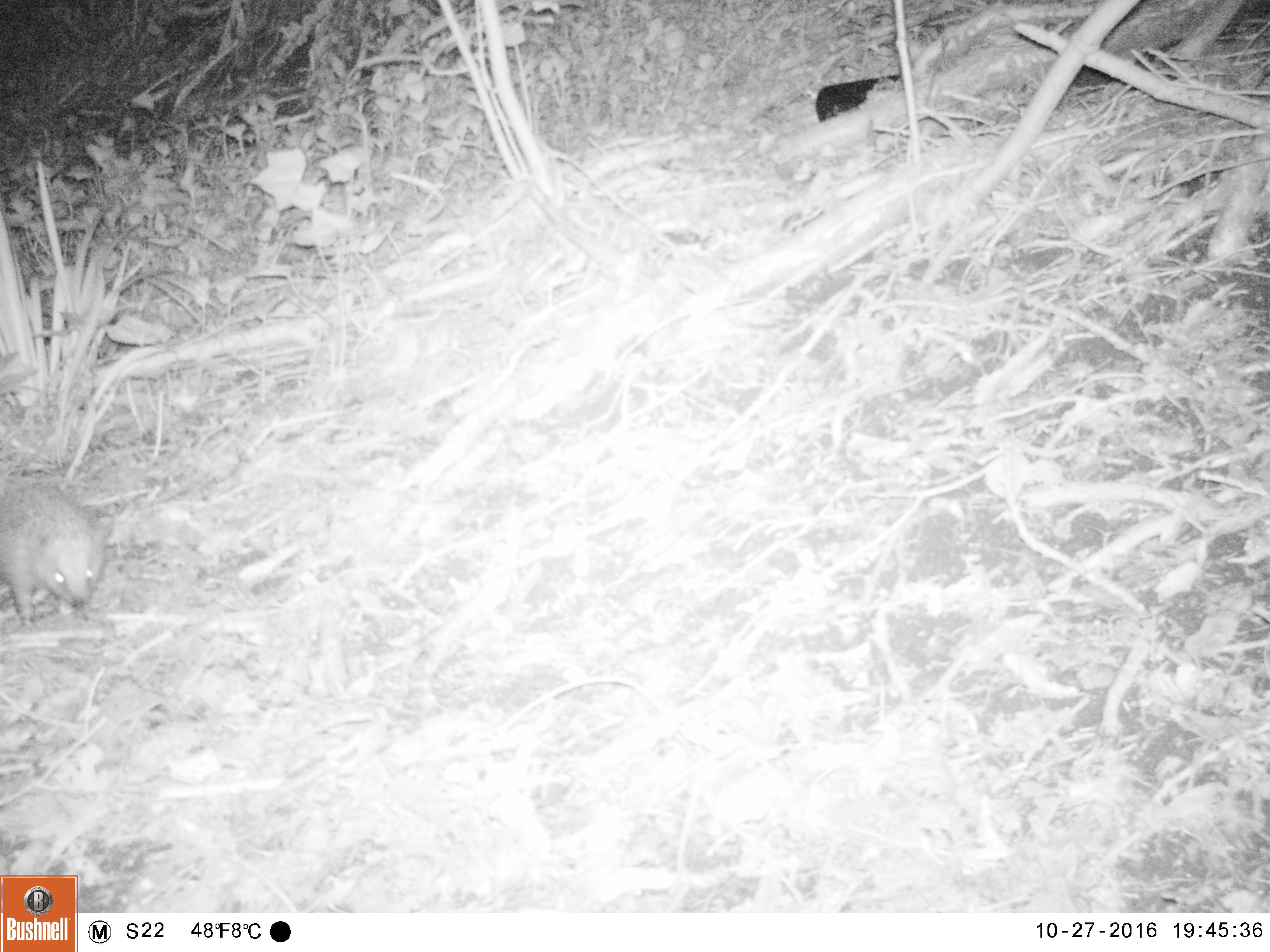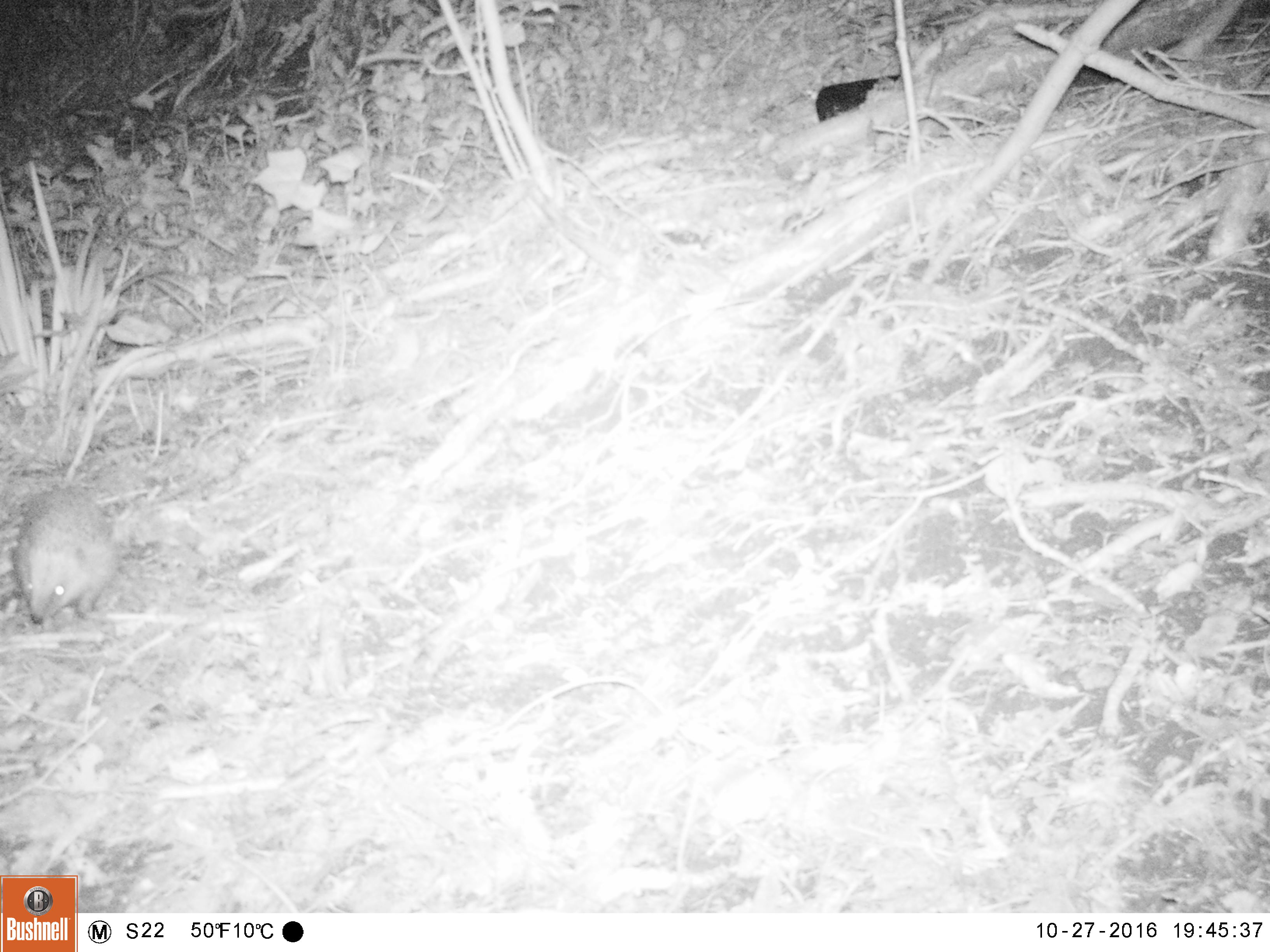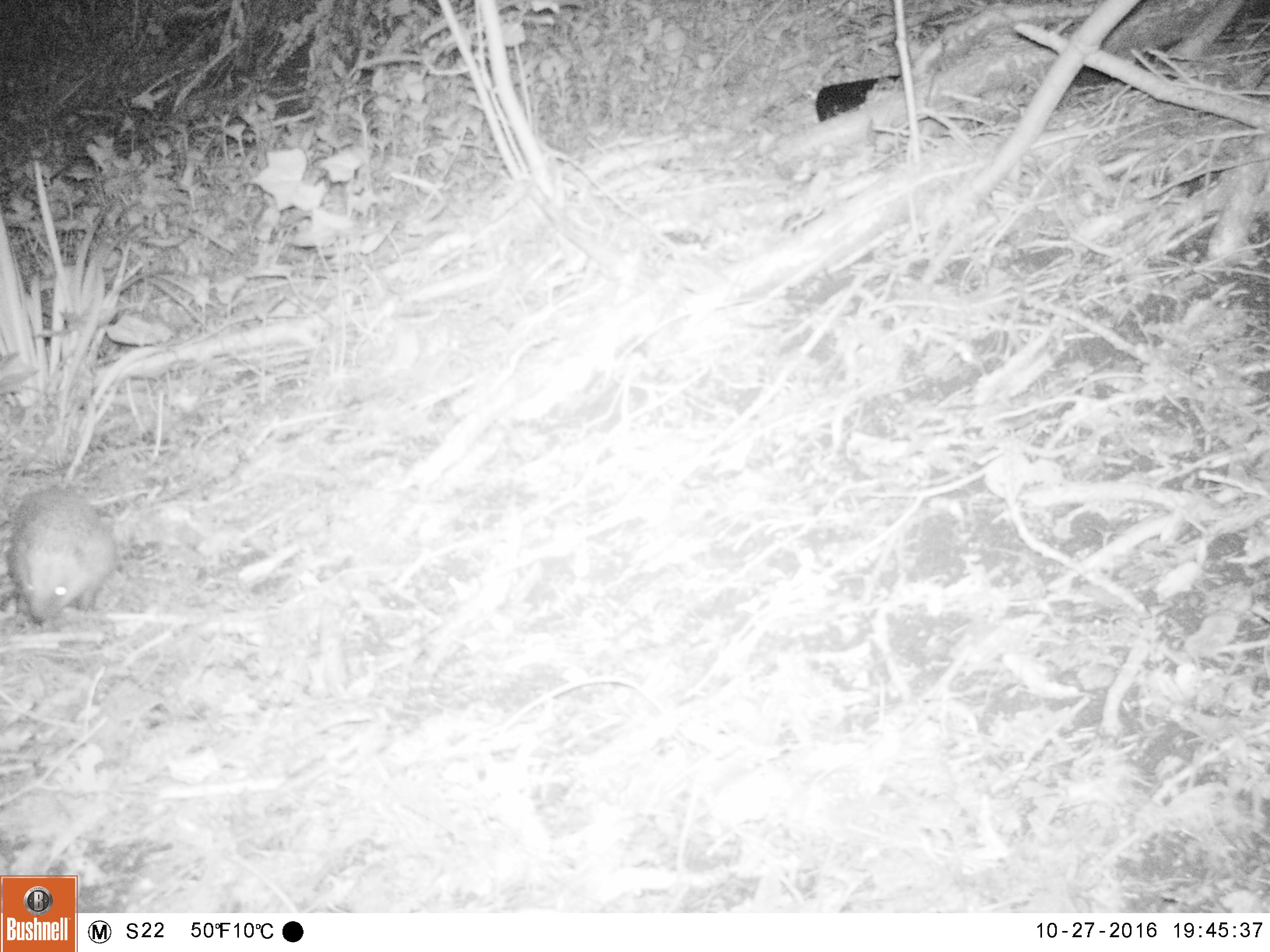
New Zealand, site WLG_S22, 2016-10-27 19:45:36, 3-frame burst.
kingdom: Animalia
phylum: Chordata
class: Mammalia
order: Eulipotyphla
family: Erinaceidae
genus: Erinaceus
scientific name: Erinaceus europaeus europaeus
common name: european hedgehog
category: hedgehog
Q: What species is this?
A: Hedgehog (european hedgehog) (Erinaceus europaeus europaeus).